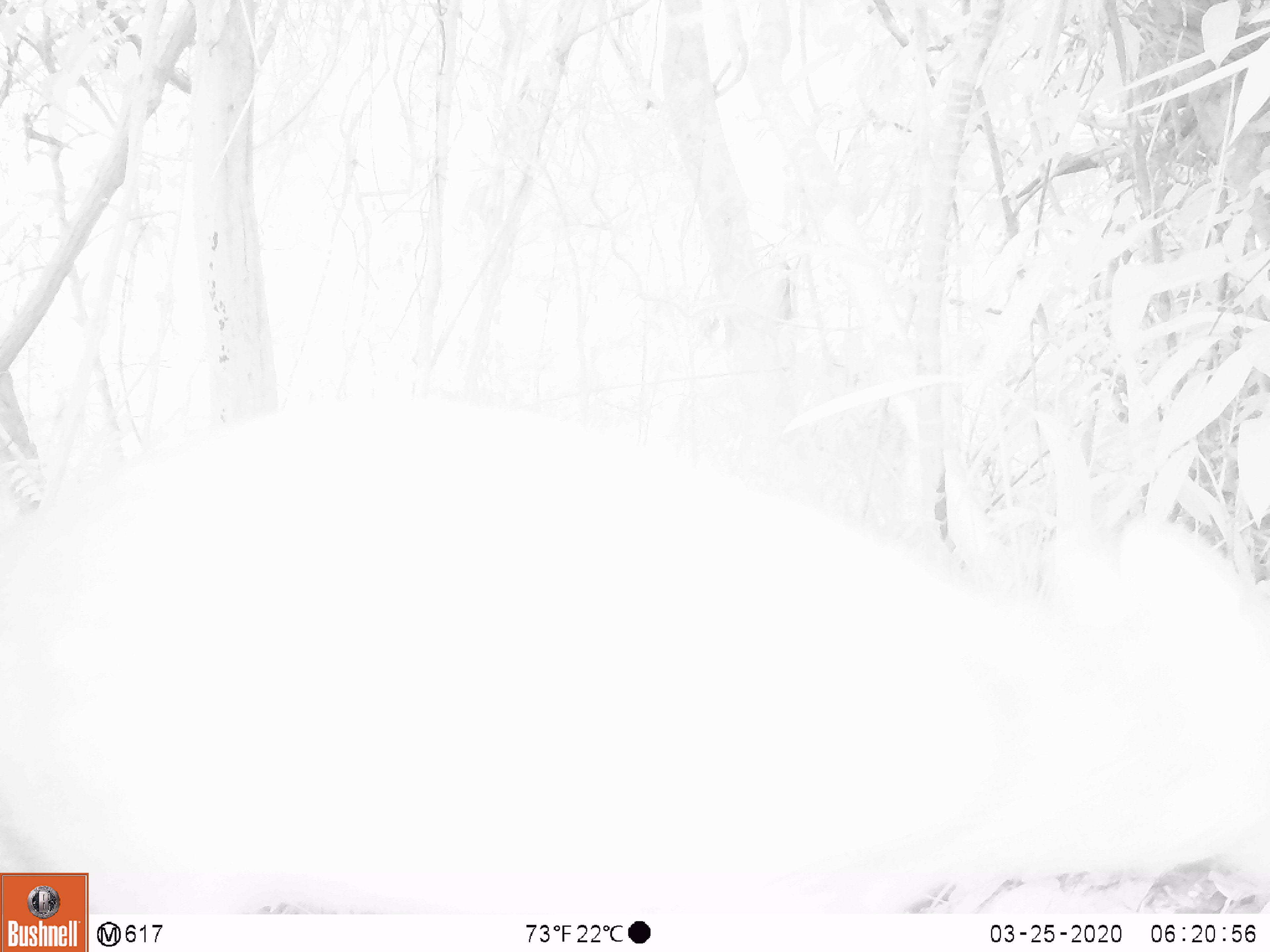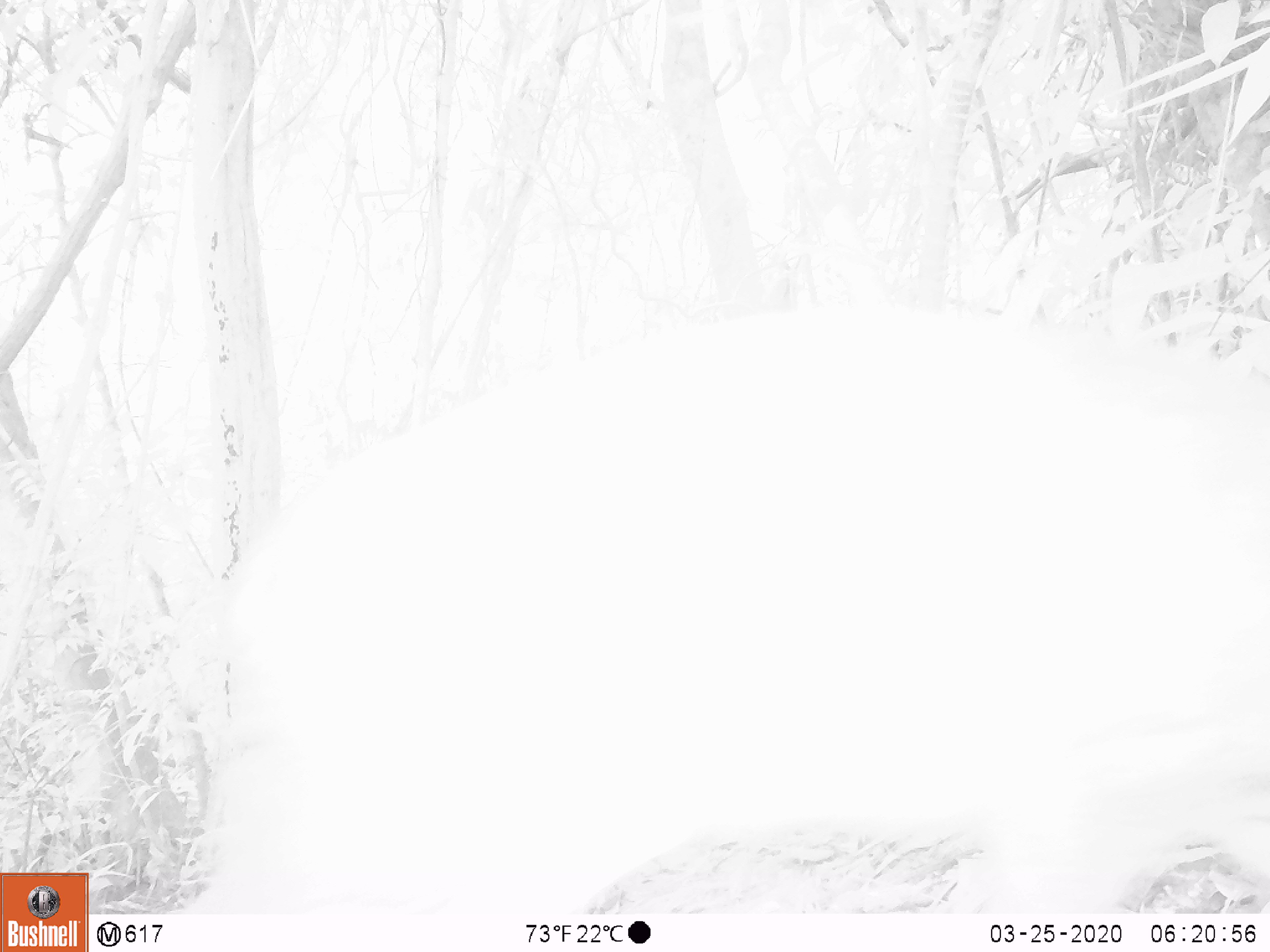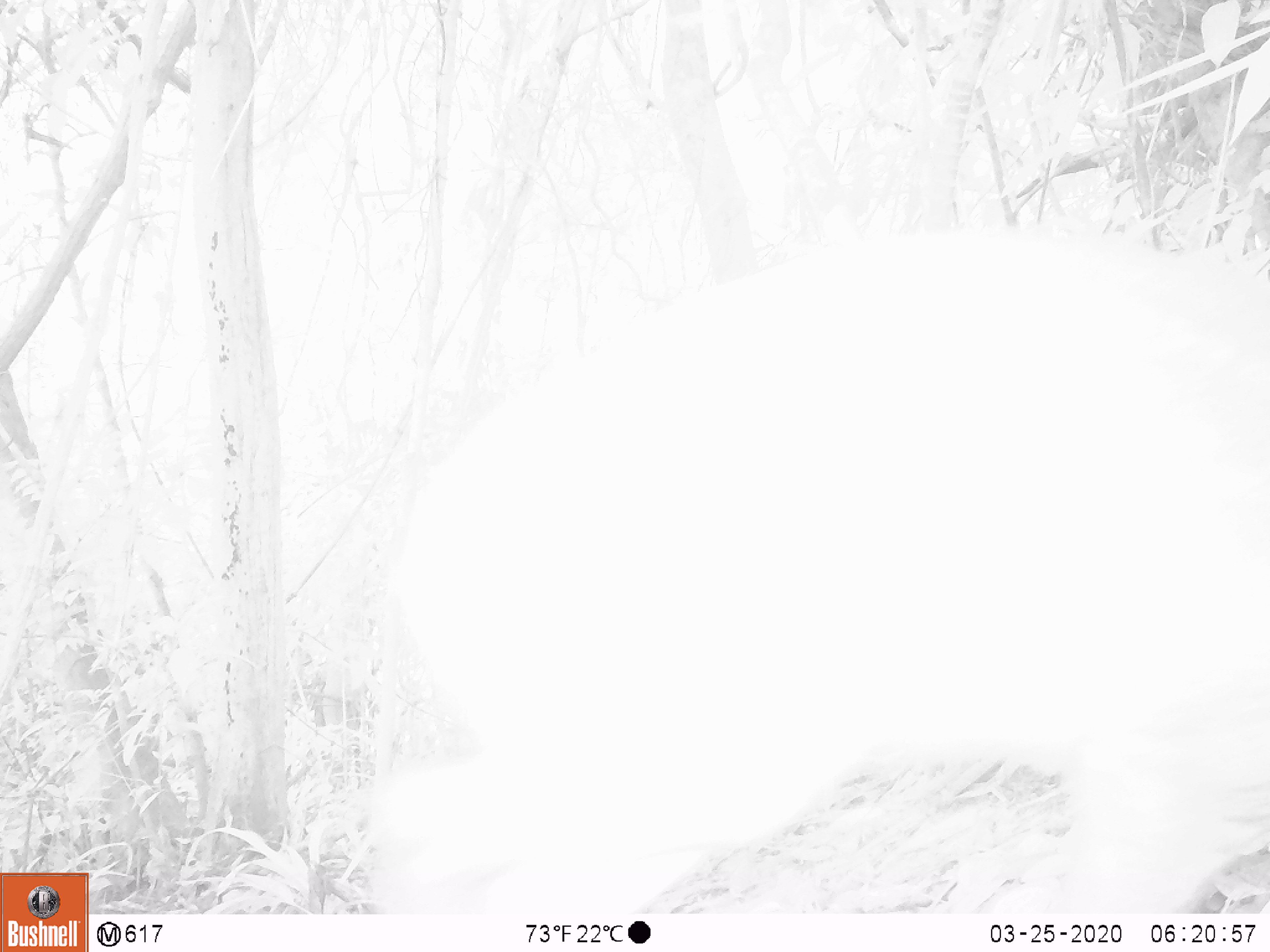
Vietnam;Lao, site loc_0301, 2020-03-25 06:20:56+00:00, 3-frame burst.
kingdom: Animalia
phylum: Chordata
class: Mammalia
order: Artiodactyla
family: Cervidae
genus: Muntiacus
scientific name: Muntiacus rooseveltorum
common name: roosevelt's muntjac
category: roosevelts muntjac group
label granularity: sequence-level